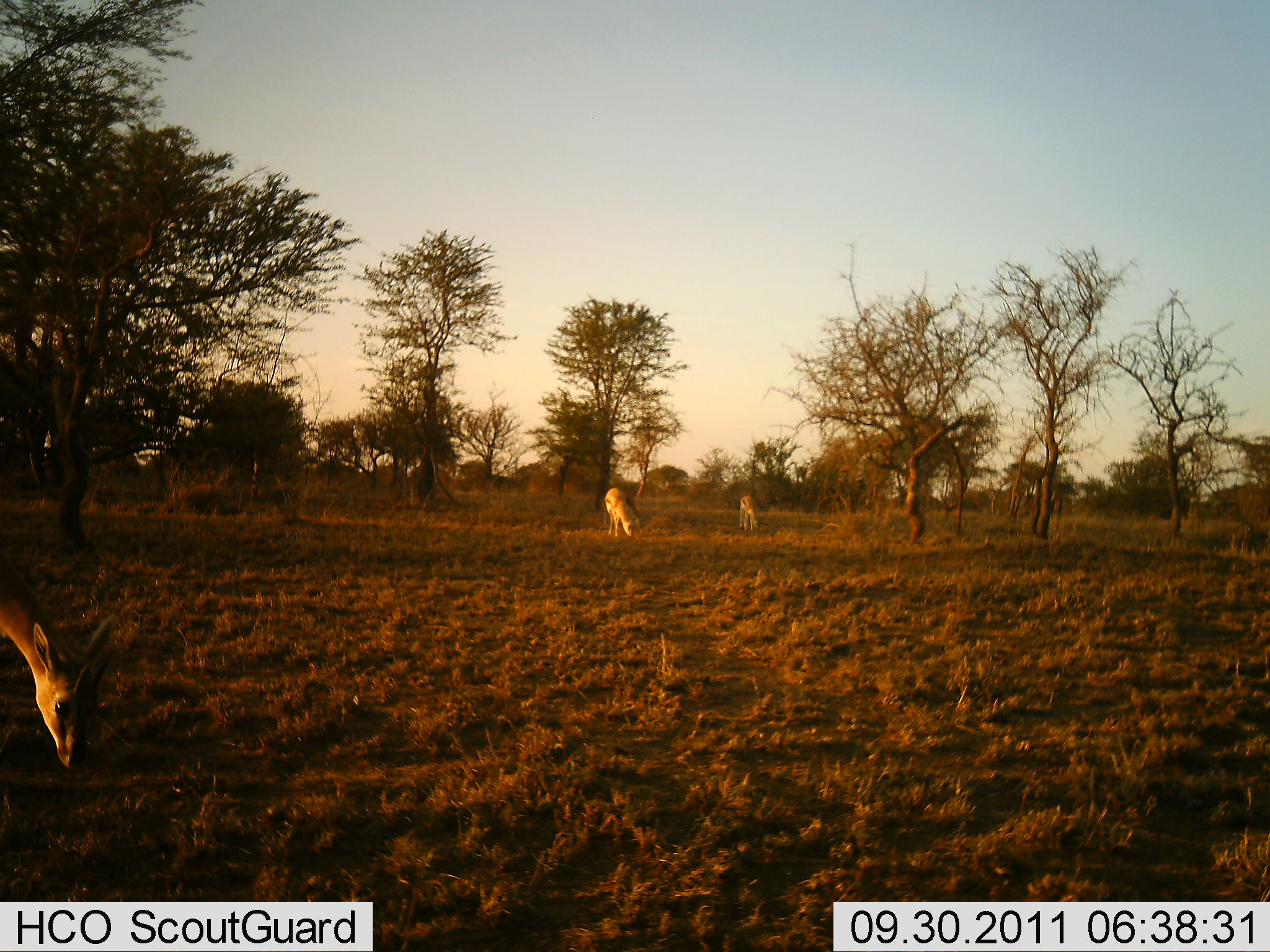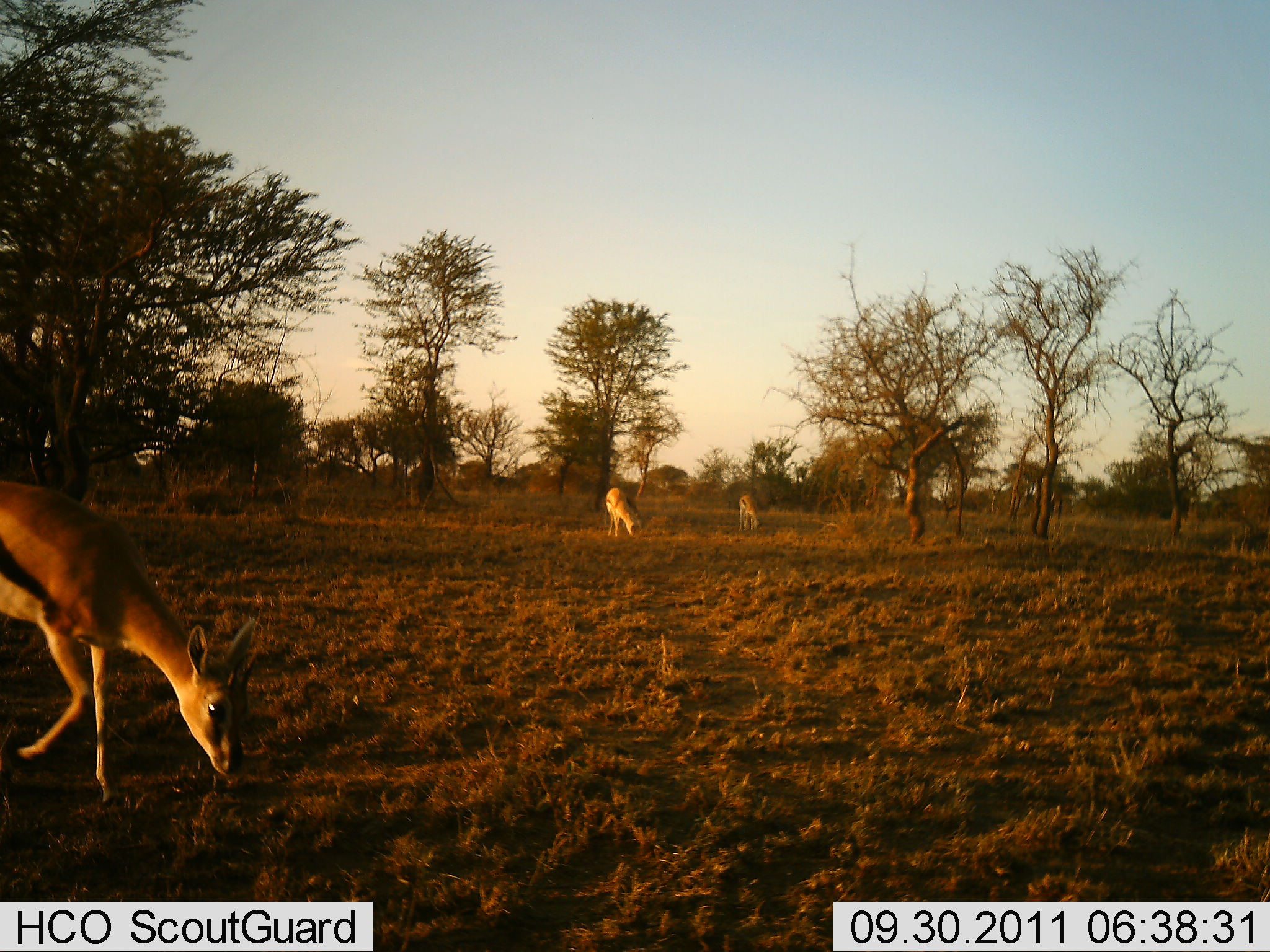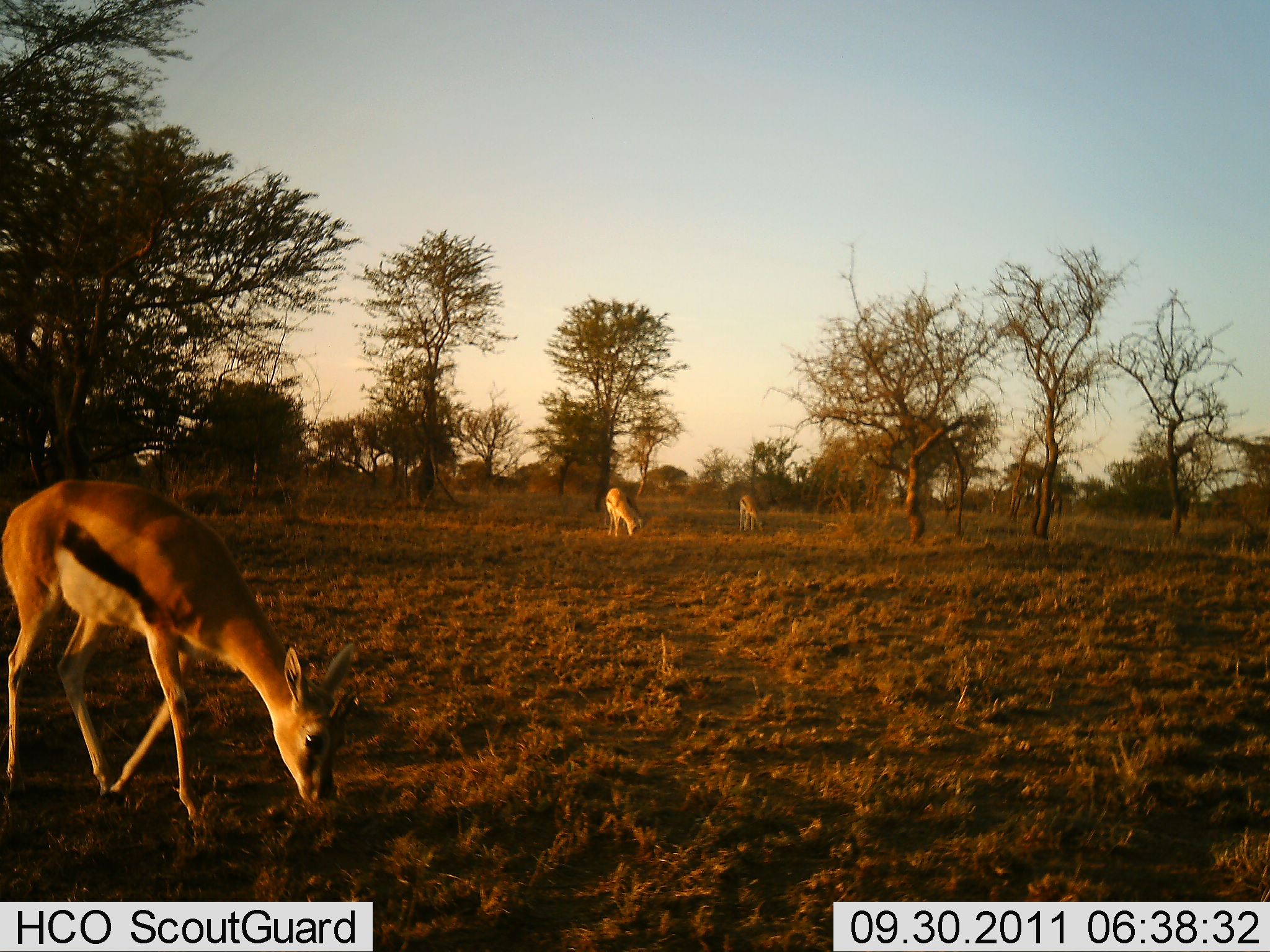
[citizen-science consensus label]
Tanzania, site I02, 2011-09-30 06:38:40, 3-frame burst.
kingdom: Animalia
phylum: Chordata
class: Mammalia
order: Artiodactyla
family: Bovidae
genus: Eudorcas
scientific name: Eudorcas thomsonii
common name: thomson's gazelle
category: gazellethomsons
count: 3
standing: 25%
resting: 0%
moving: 33%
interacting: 0%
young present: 0%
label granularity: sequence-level